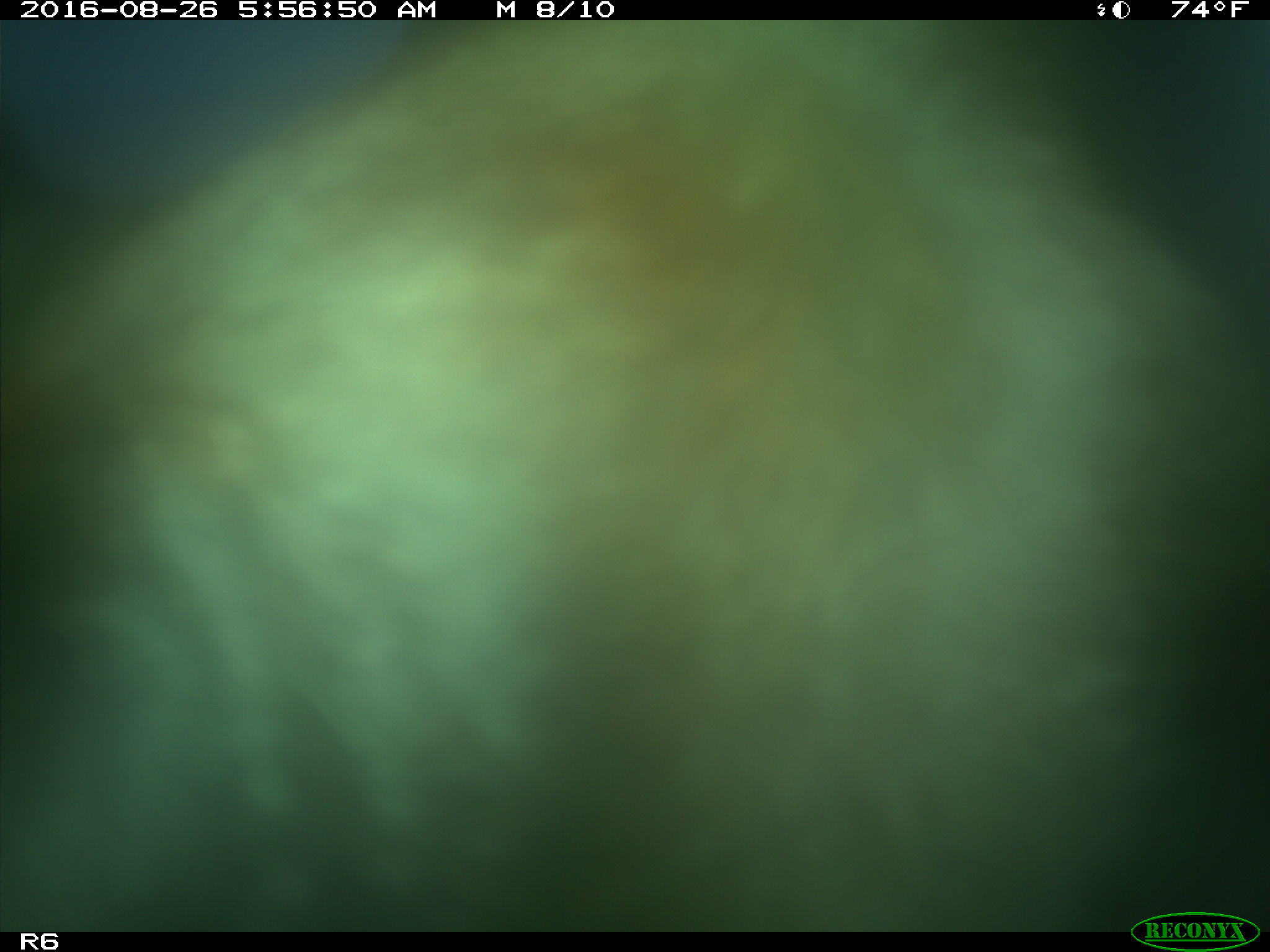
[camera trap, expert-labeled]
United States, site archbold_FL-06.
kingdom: Animalia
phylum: Chordata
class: Mammalia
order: Artiodactyla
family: Bovidae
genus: Bos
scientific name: Bos taurus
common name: domestic cow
Bos taurus (domestic cow).